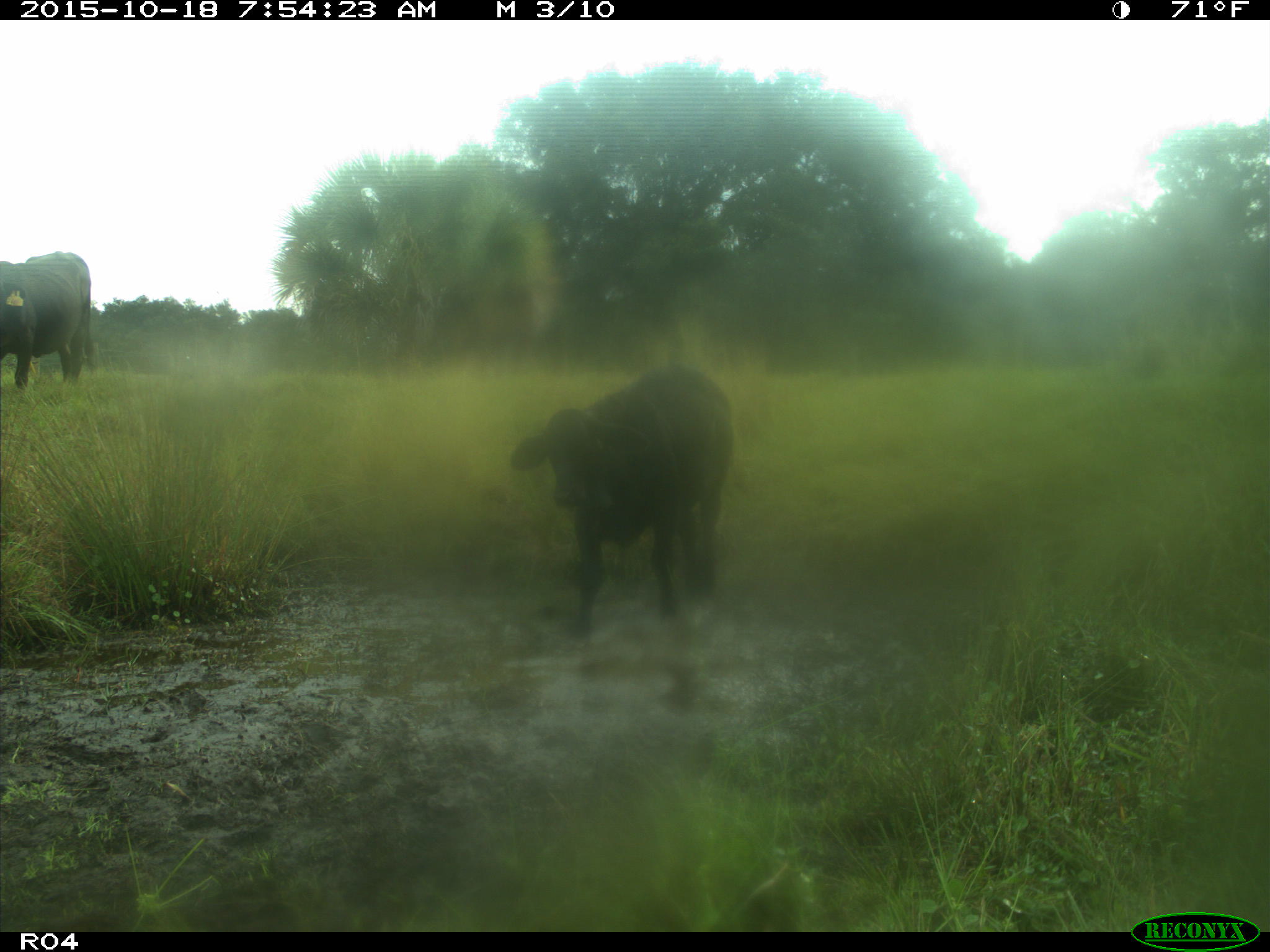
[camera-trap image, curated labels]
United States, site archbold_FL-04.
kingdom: Animalia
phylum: Chordata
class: Mammalia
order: Artiodactyla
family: Bovidae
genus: Bos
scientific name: Bos taurus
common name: domestic cow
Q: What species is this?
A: Bos taurus (domestic cow).